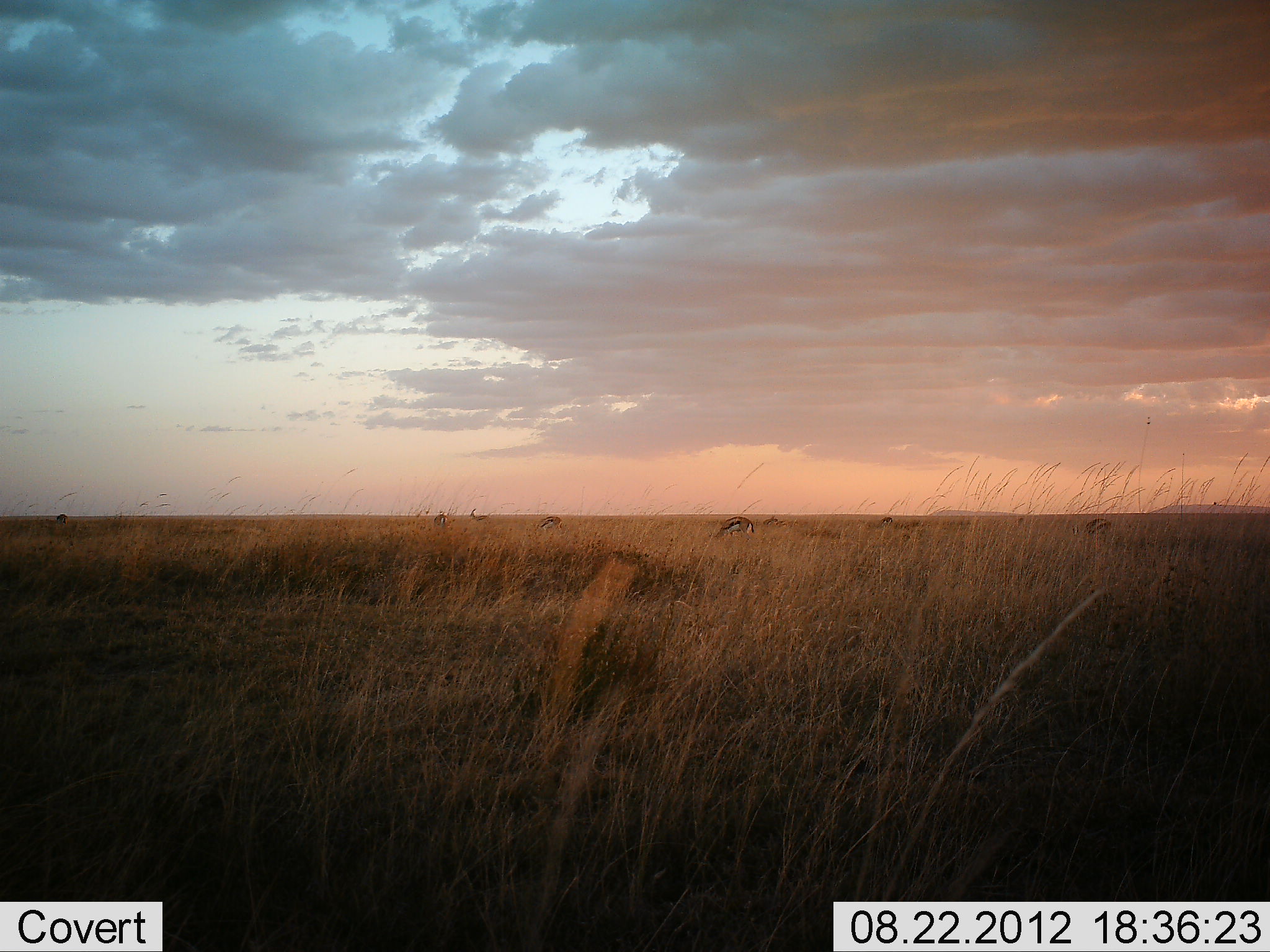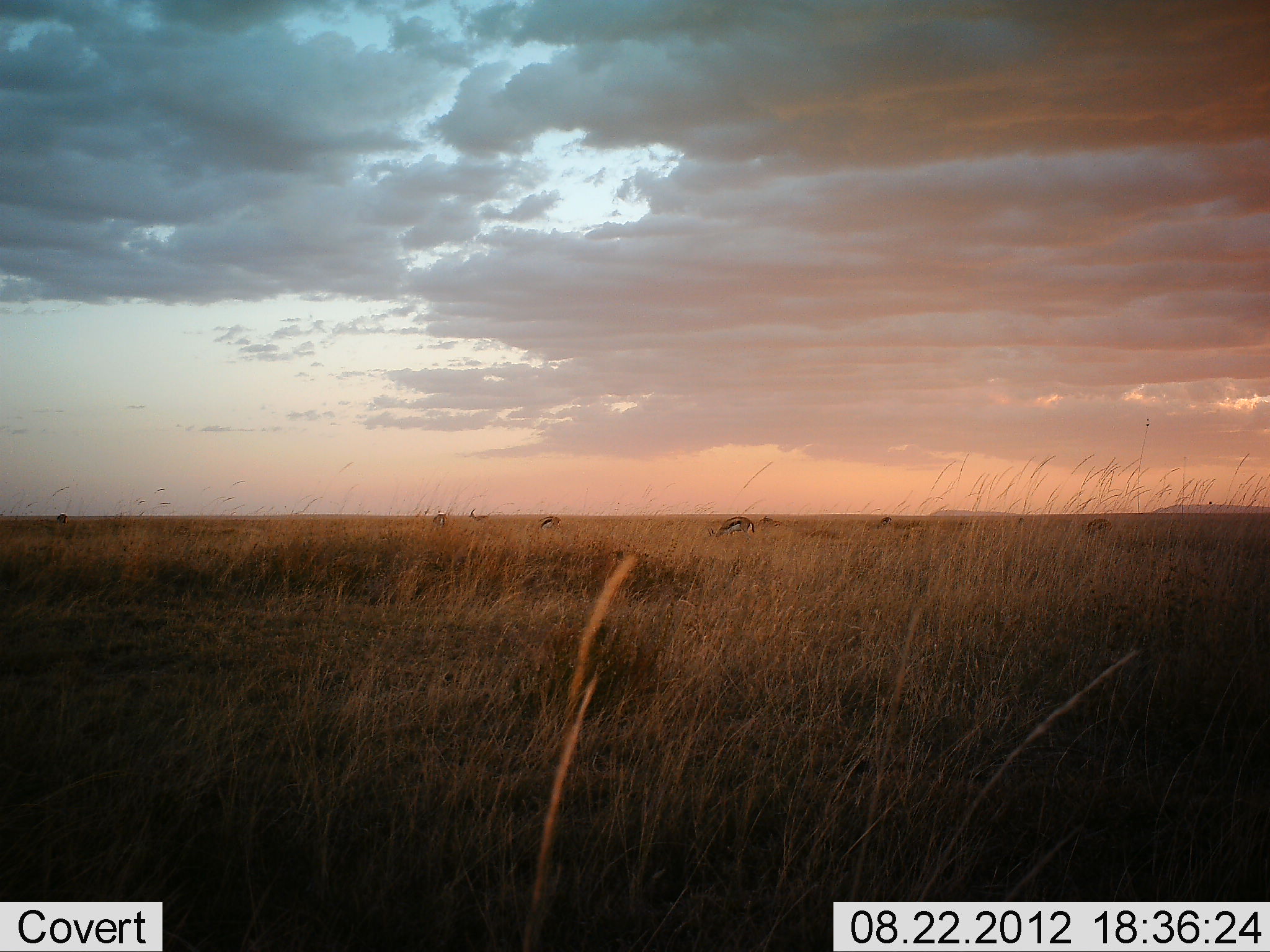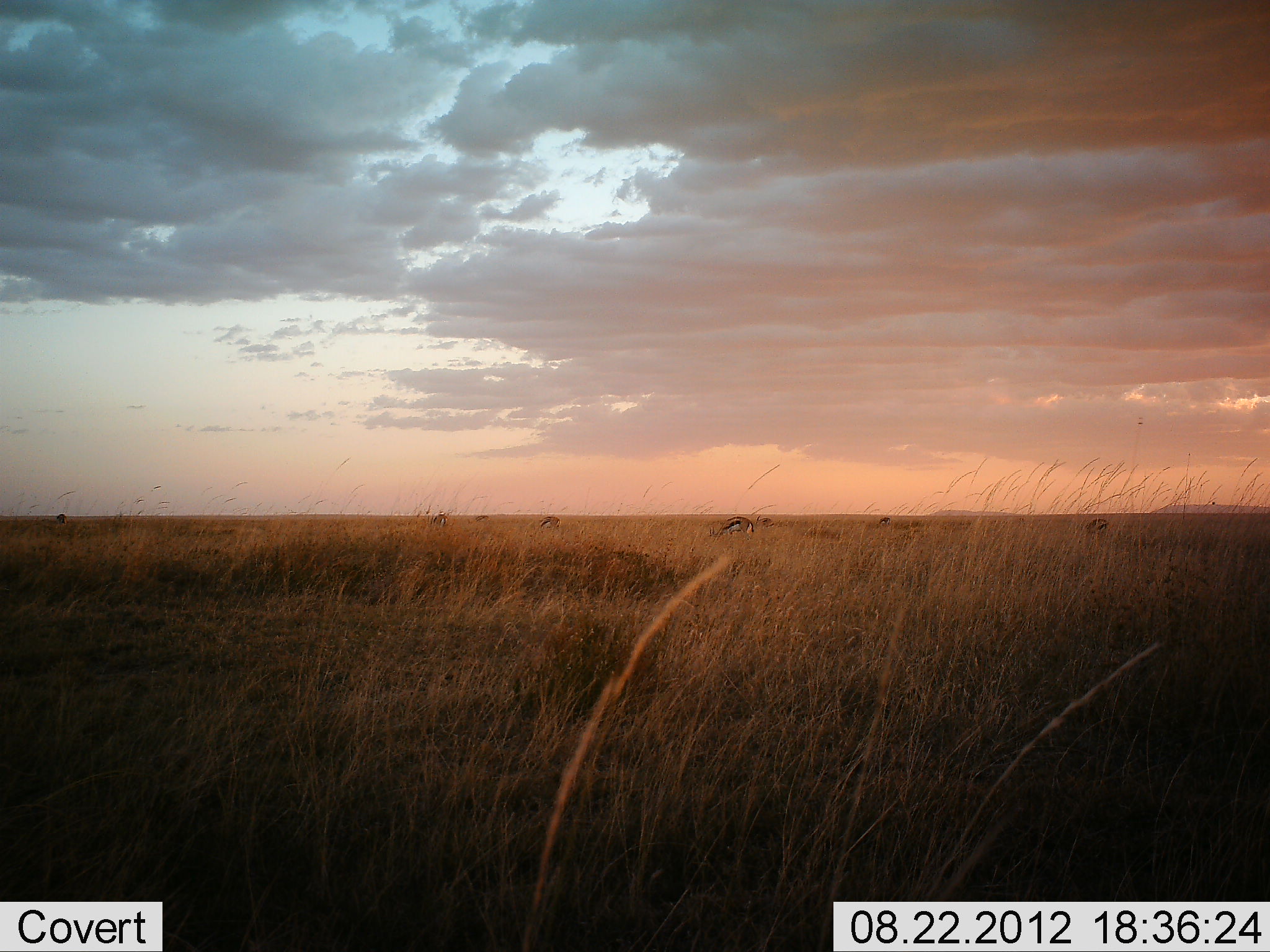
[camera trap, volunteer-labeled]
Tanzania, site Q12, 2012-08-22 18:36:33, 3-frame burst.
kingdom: Animalia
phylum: Chordata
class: Mammalia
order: Artiodactyla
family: Bovidae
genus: Eudorcas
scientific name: Eudorcas thomsonii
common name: thomson's gazelle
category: gazellethomsons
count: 7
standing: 50%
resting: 0%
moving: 10%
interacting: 0%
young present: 0%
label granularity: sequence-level